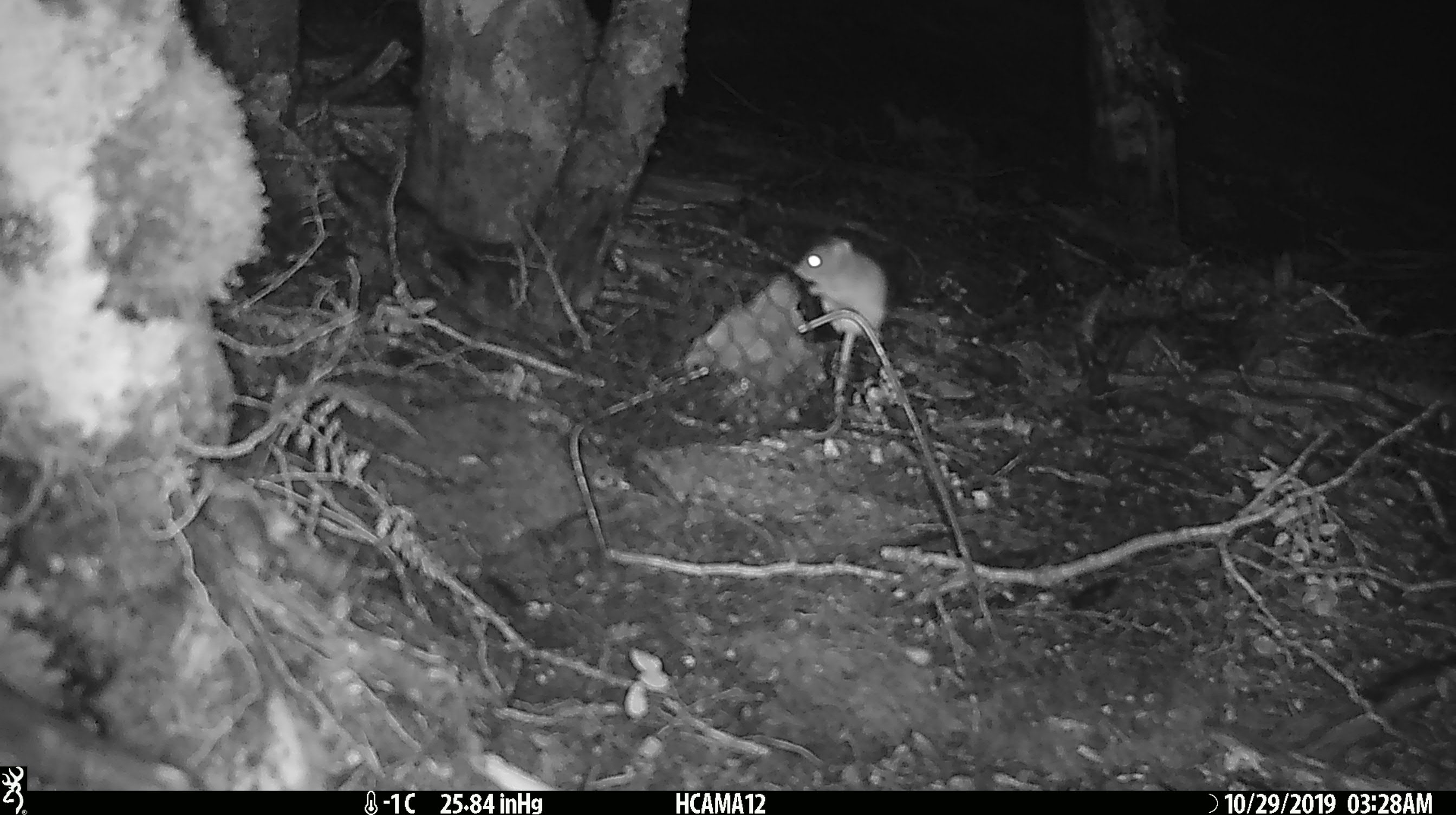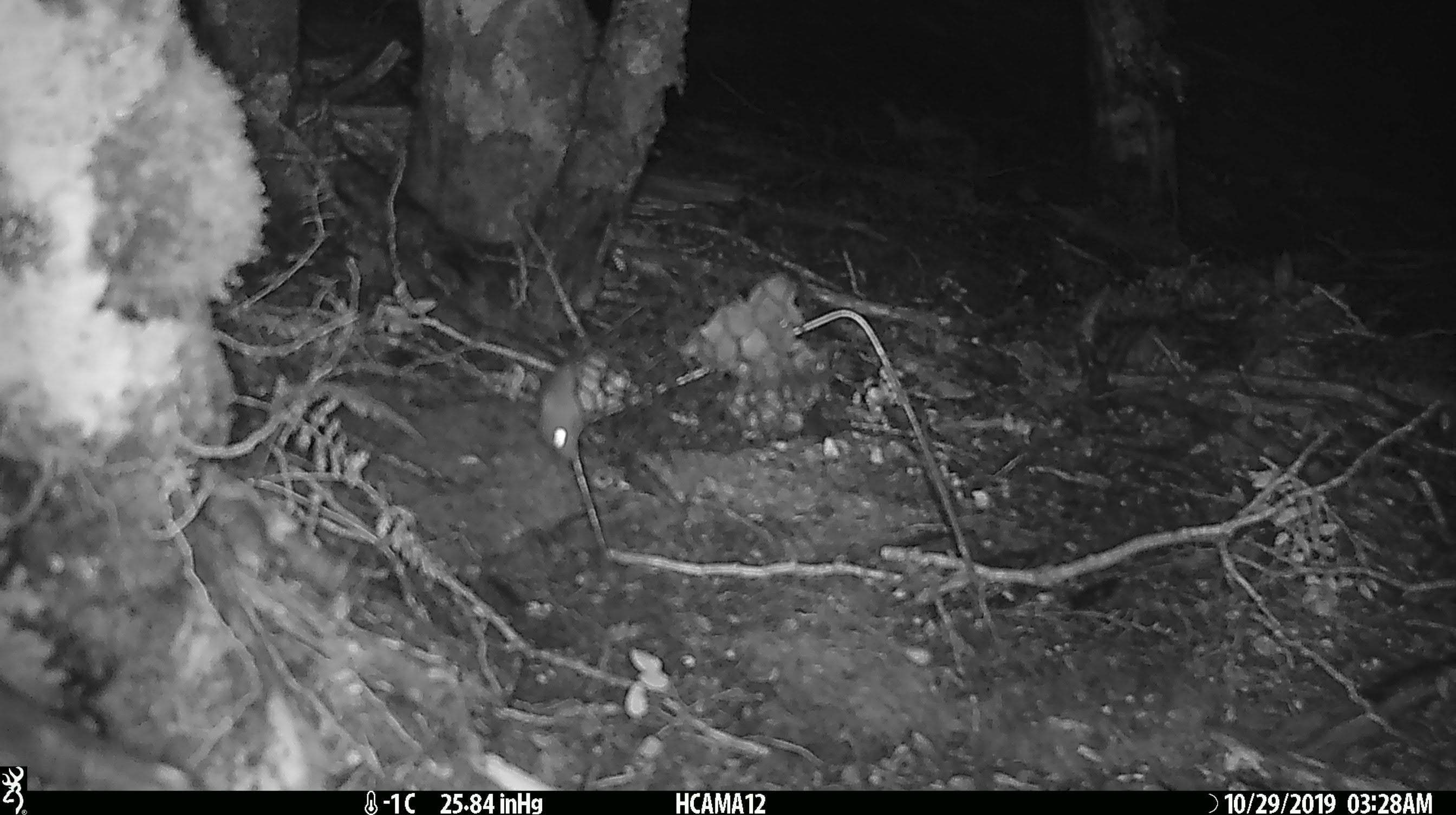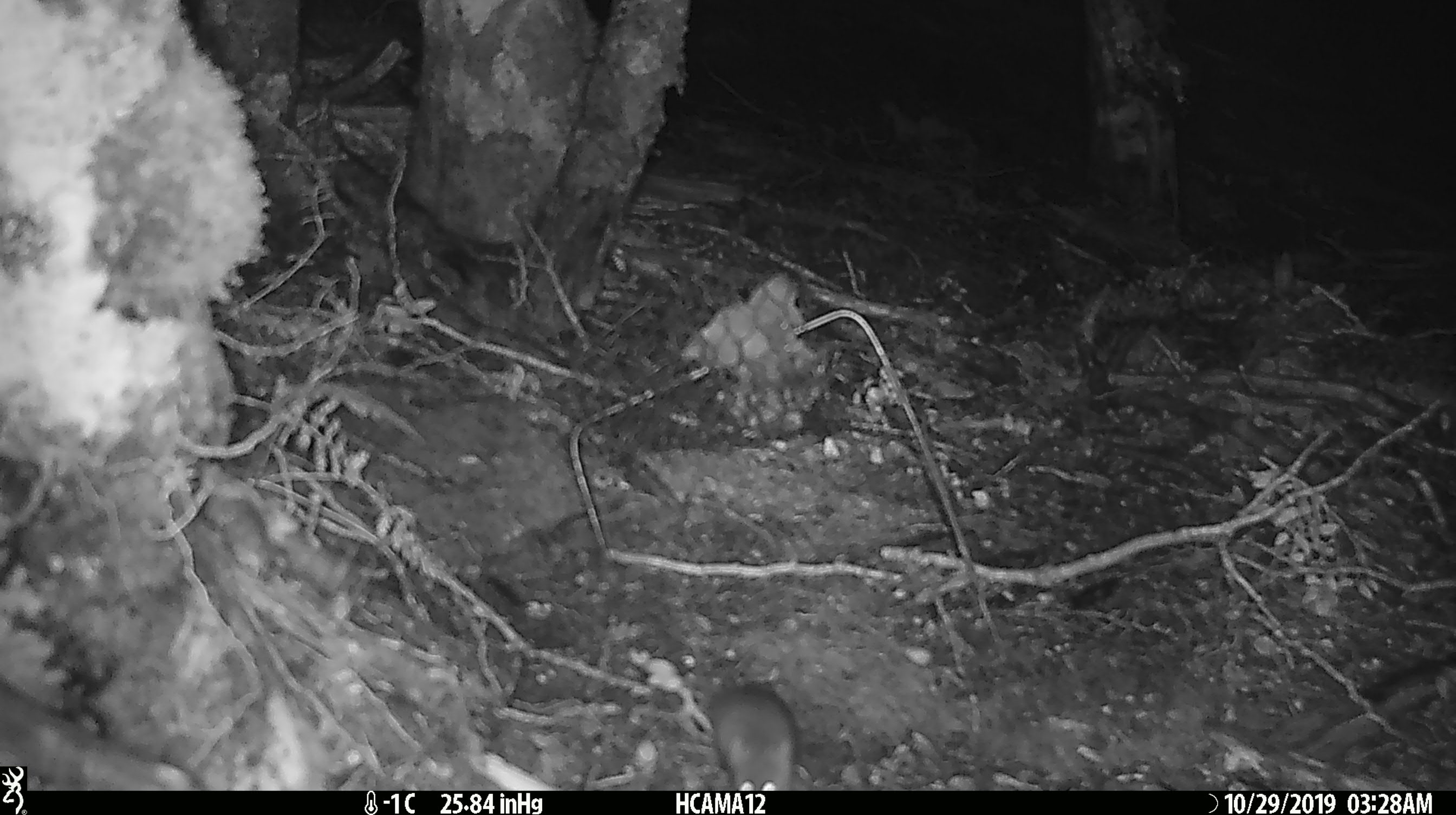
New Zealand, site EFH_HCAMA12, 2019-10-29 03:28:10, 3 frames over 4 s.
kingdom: Animalia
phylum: Chordata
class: Mammalia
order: Rodentia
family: Muridae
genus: Mus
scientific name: Mus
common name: mouse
Mouse (Mus).